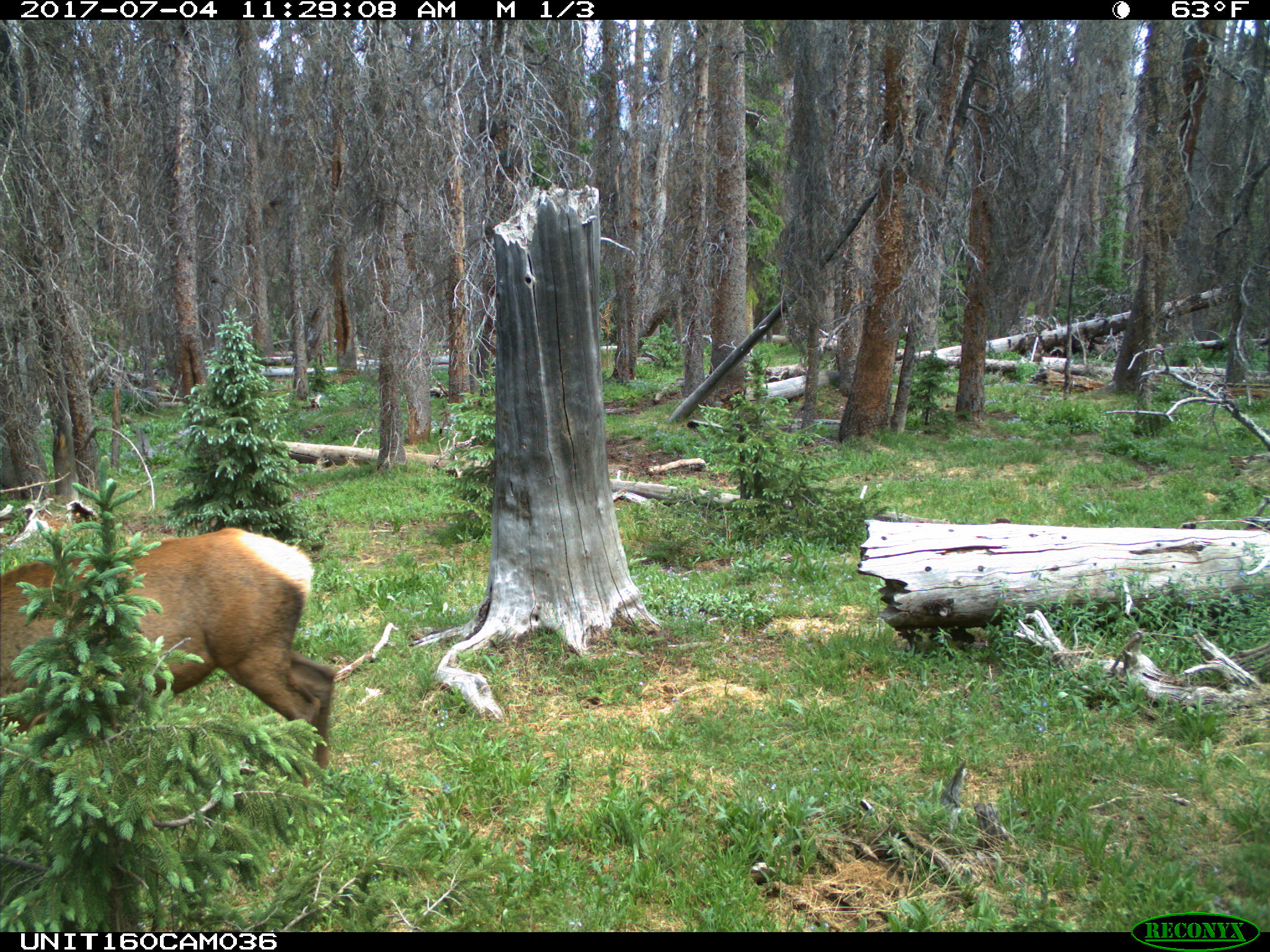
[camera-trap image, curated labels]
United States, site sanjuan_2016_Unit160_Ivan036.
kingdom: Animalia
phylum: Chordata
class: Mammalia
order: Artiodactyla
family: Cervidae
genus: Cervus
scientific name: Cervus elaphus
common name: red deer